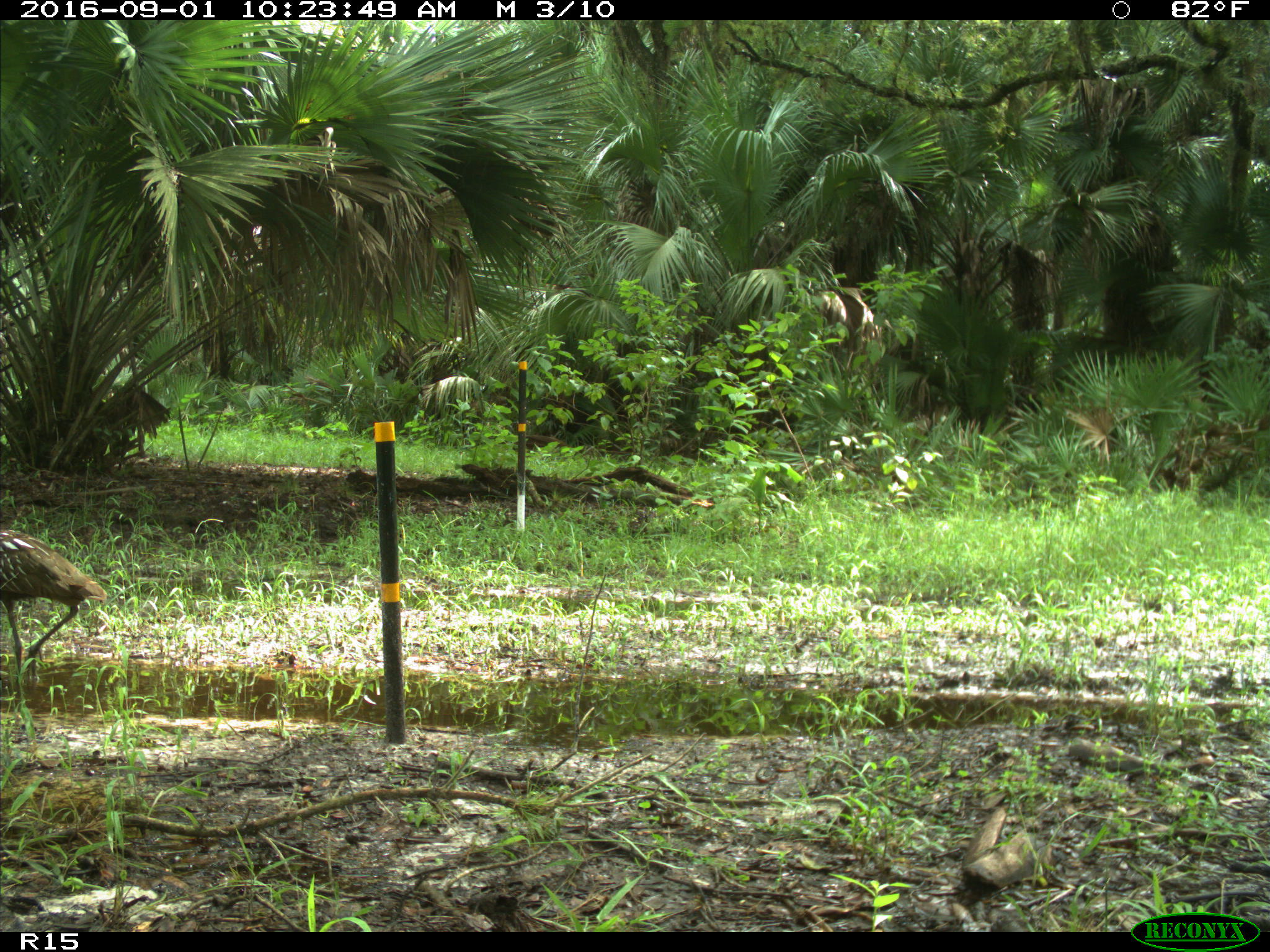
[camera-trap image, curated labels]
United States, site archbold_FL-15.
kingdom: Animalia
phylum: Chordata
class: Aves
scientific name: Aves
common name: birds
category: unidentified bird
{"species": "unidentified bird (birds) (Aves)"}